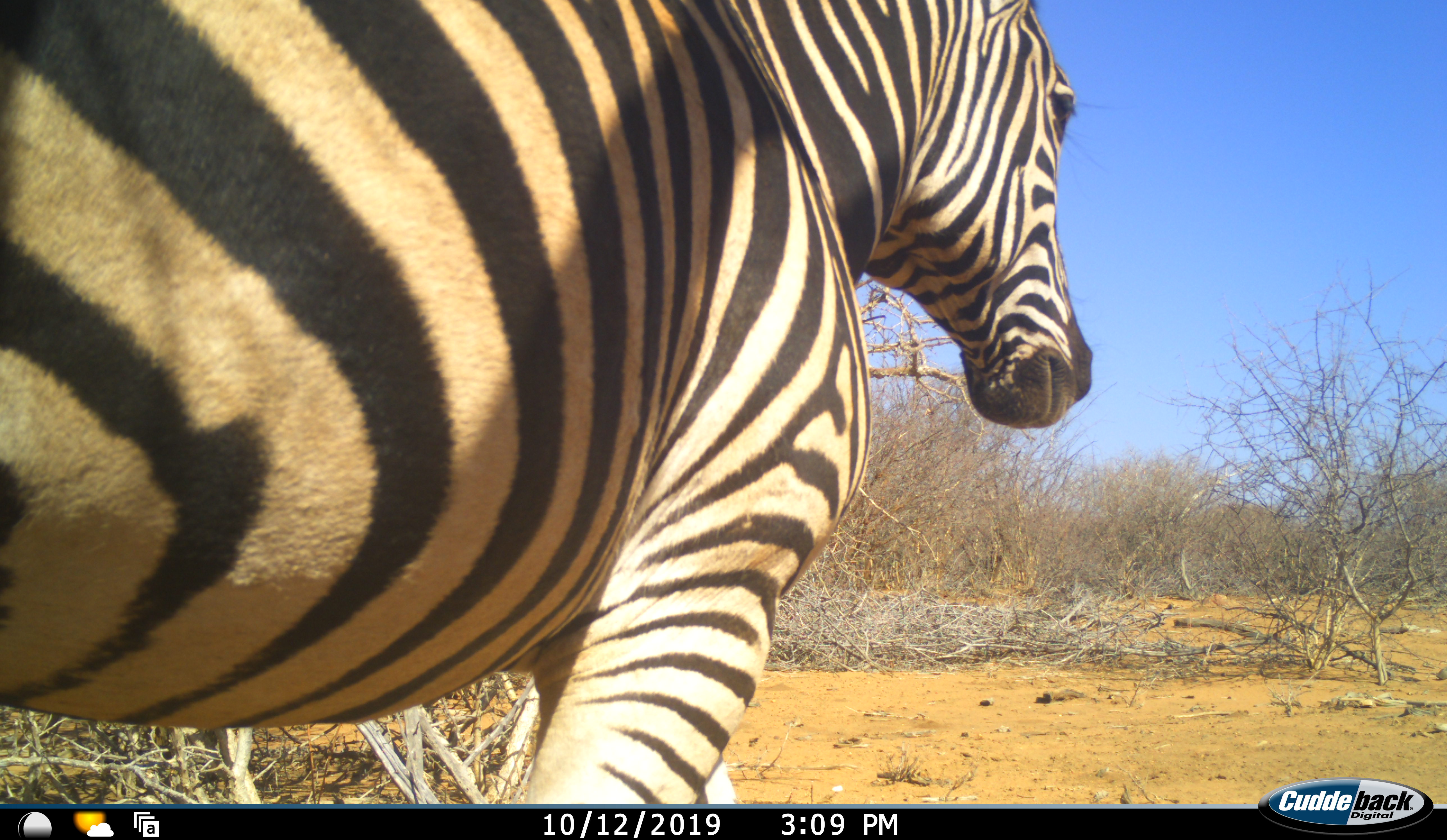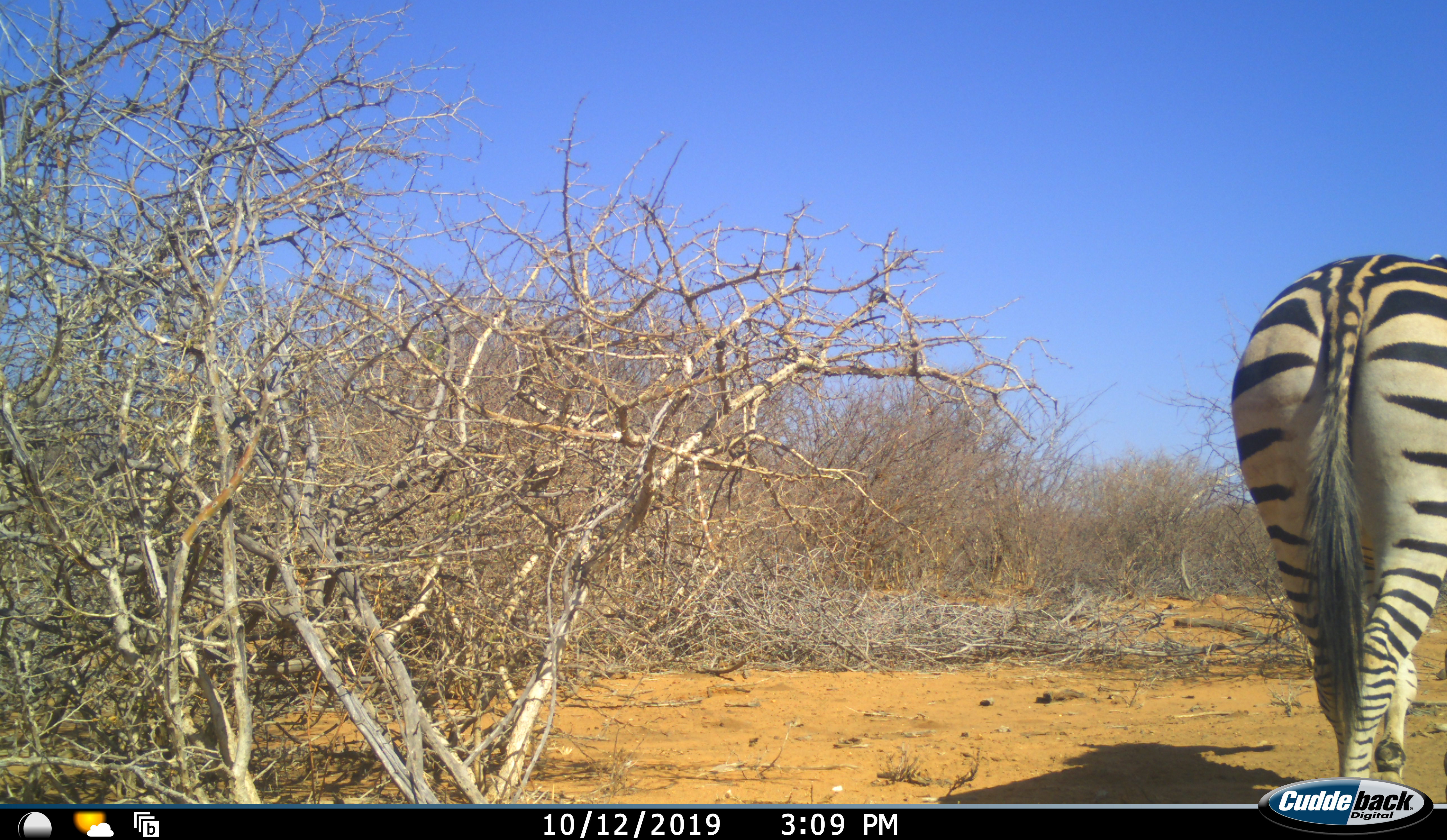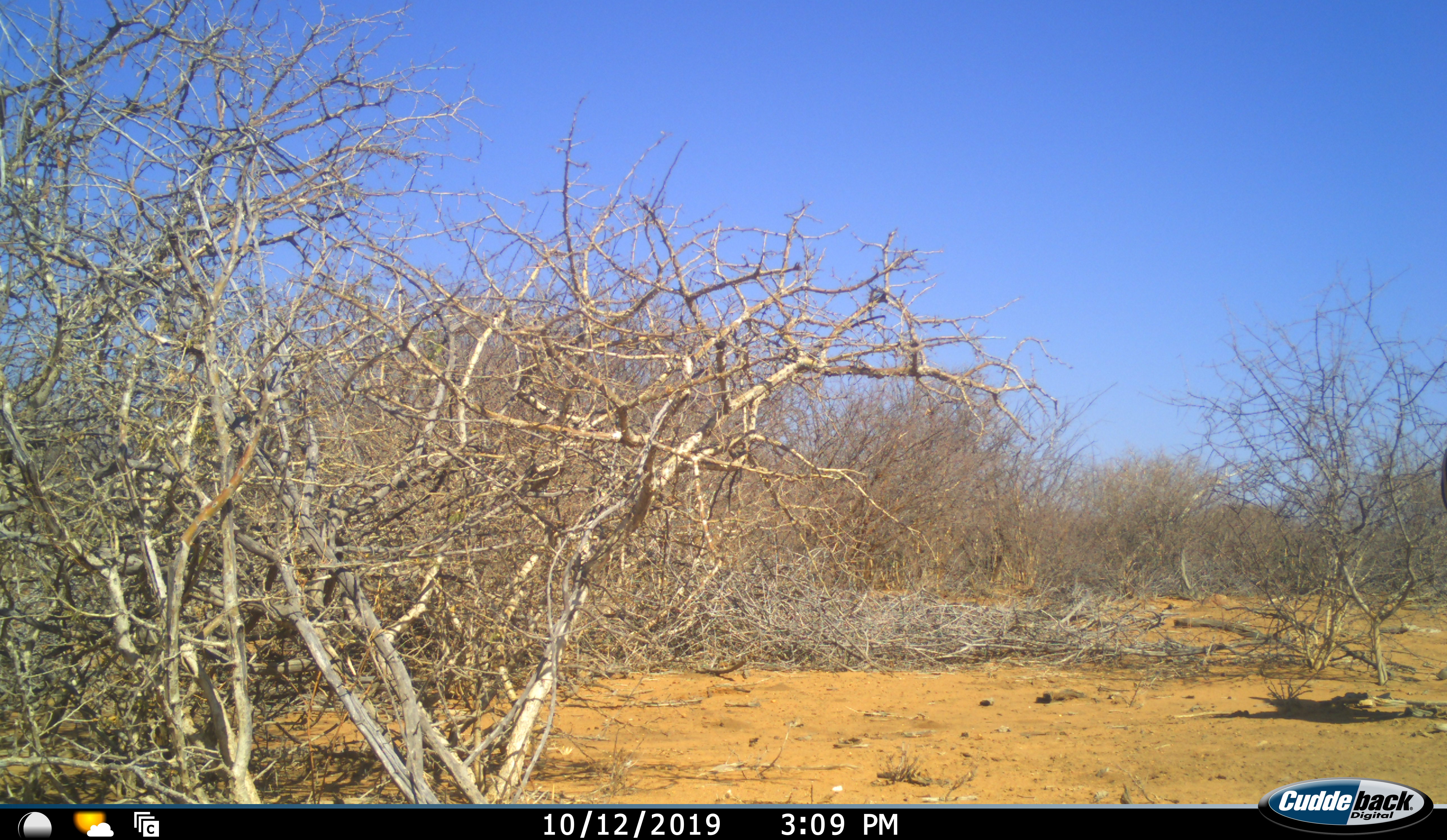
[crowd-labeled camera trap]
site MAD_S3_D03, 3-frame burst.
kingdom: Animalia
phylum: Chordata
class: Mammalia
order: Perissodactyla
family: Equidae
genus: Equus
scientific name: Equus quagga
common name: plains zebra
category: zebraplains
Zebraplains (plains zebra) (Equus quagga), count 1. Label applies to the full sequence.